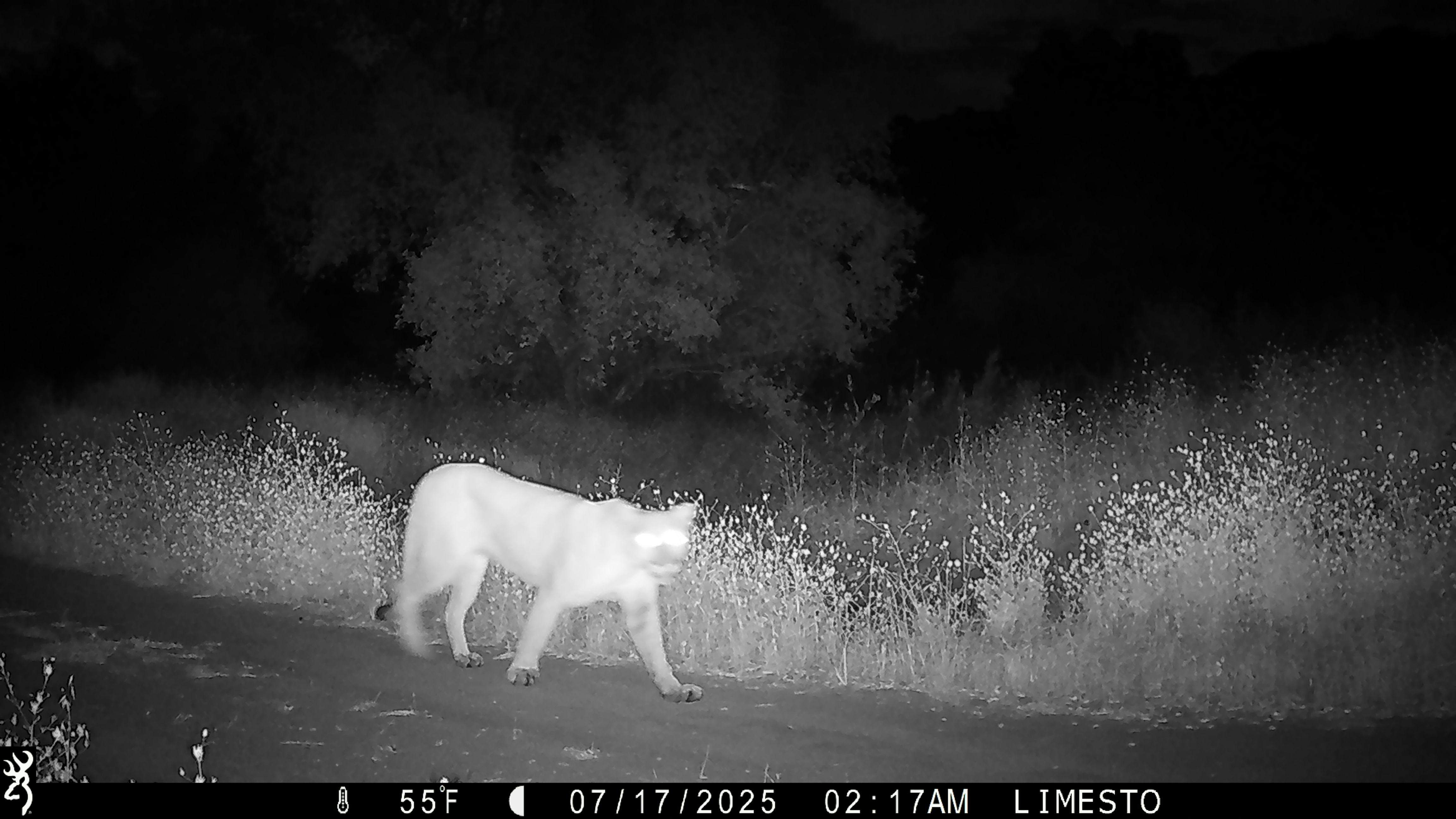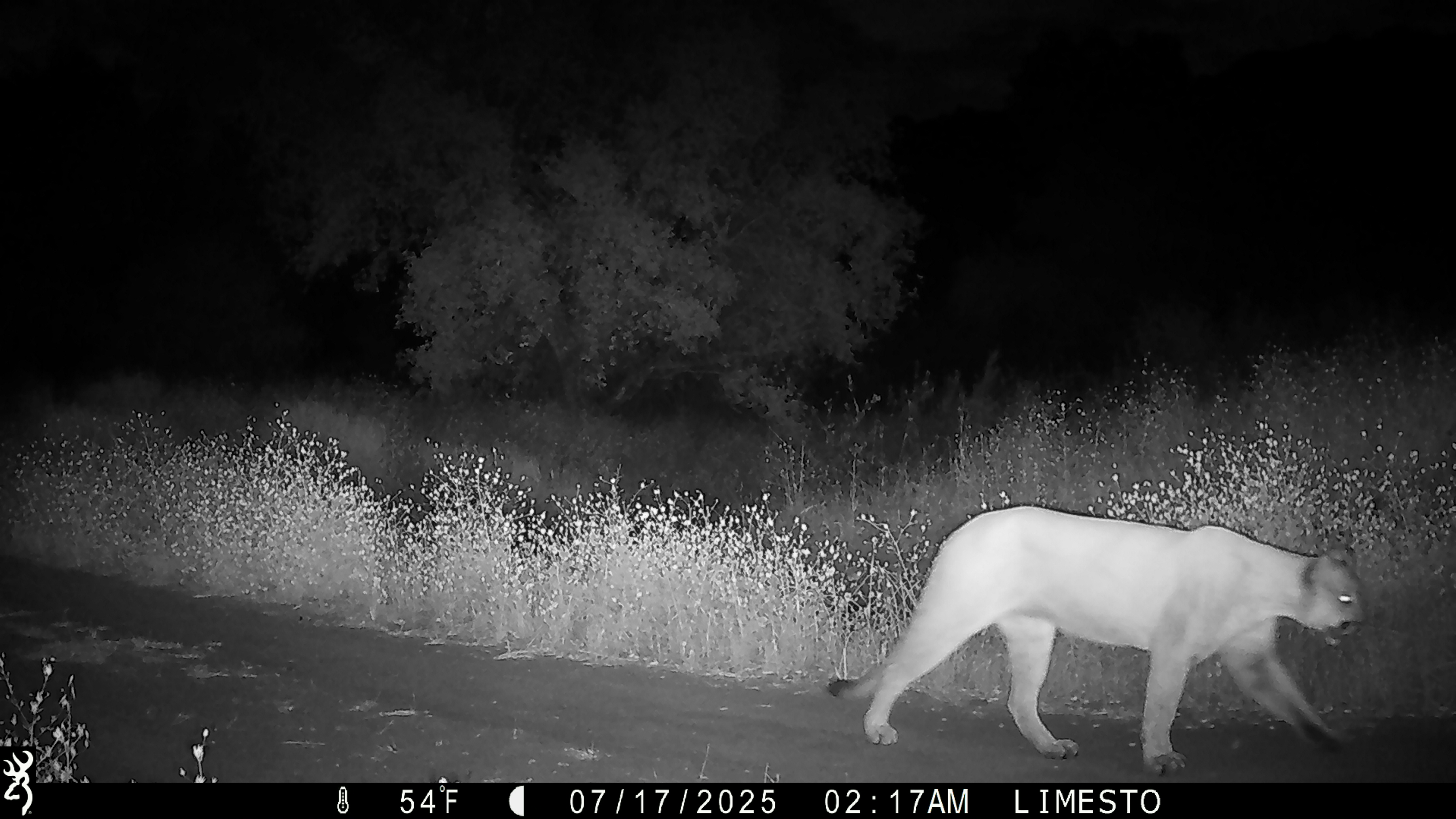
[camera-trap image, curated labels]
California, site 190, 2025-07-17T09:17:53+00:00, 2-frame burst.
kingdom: Animalia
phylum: Chordata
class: Mammalia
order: Carnivora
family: Felidae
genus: Puma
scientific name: Puma concolor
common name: puma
Puma (Puma concolor).